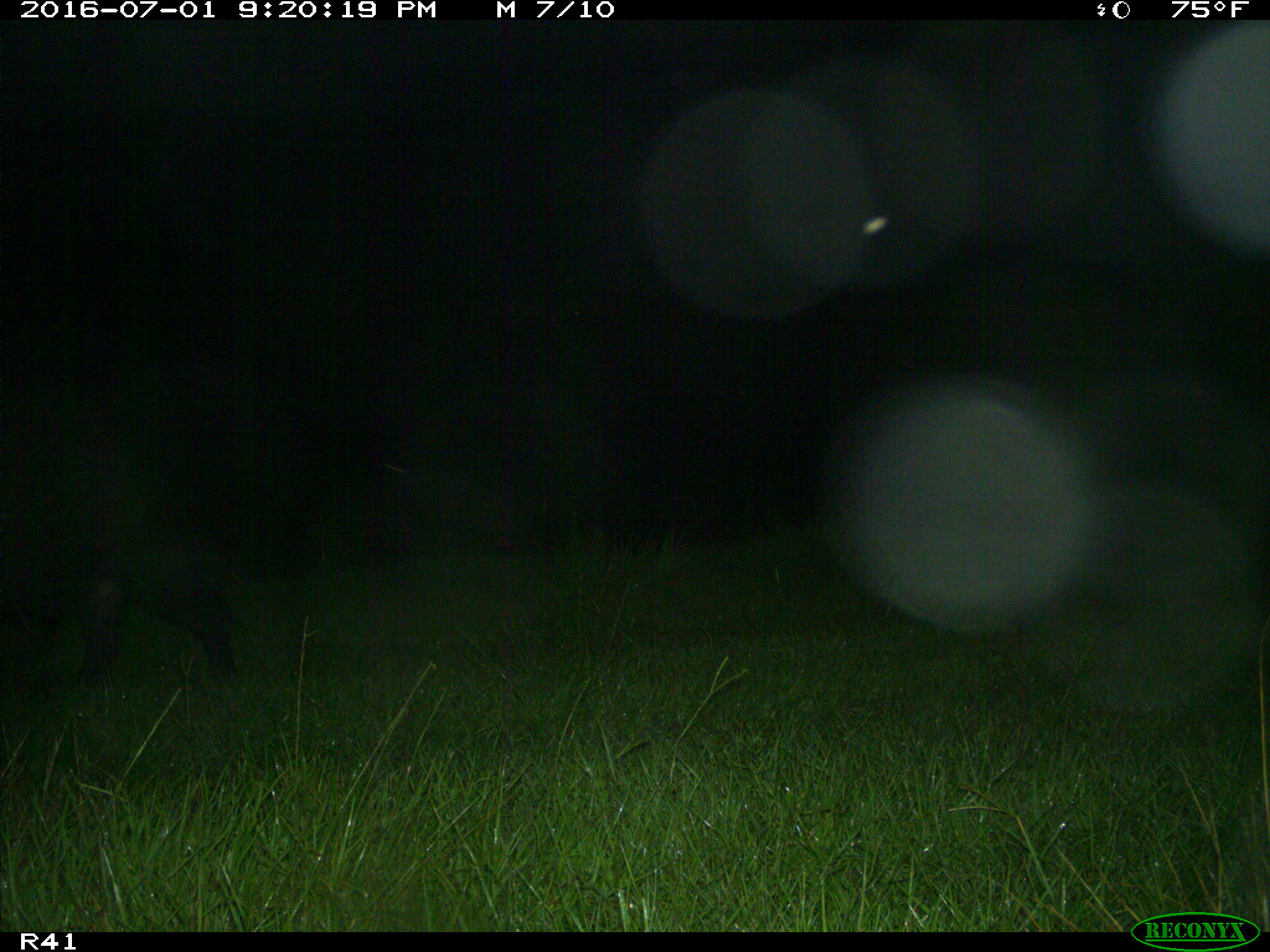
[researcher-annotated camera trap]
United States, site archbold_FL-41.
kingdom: Animalia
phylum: Chordata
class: Mammalia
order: Artiodactyla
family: Suidae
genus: Sus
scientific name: Sus scrofa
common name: wild boar